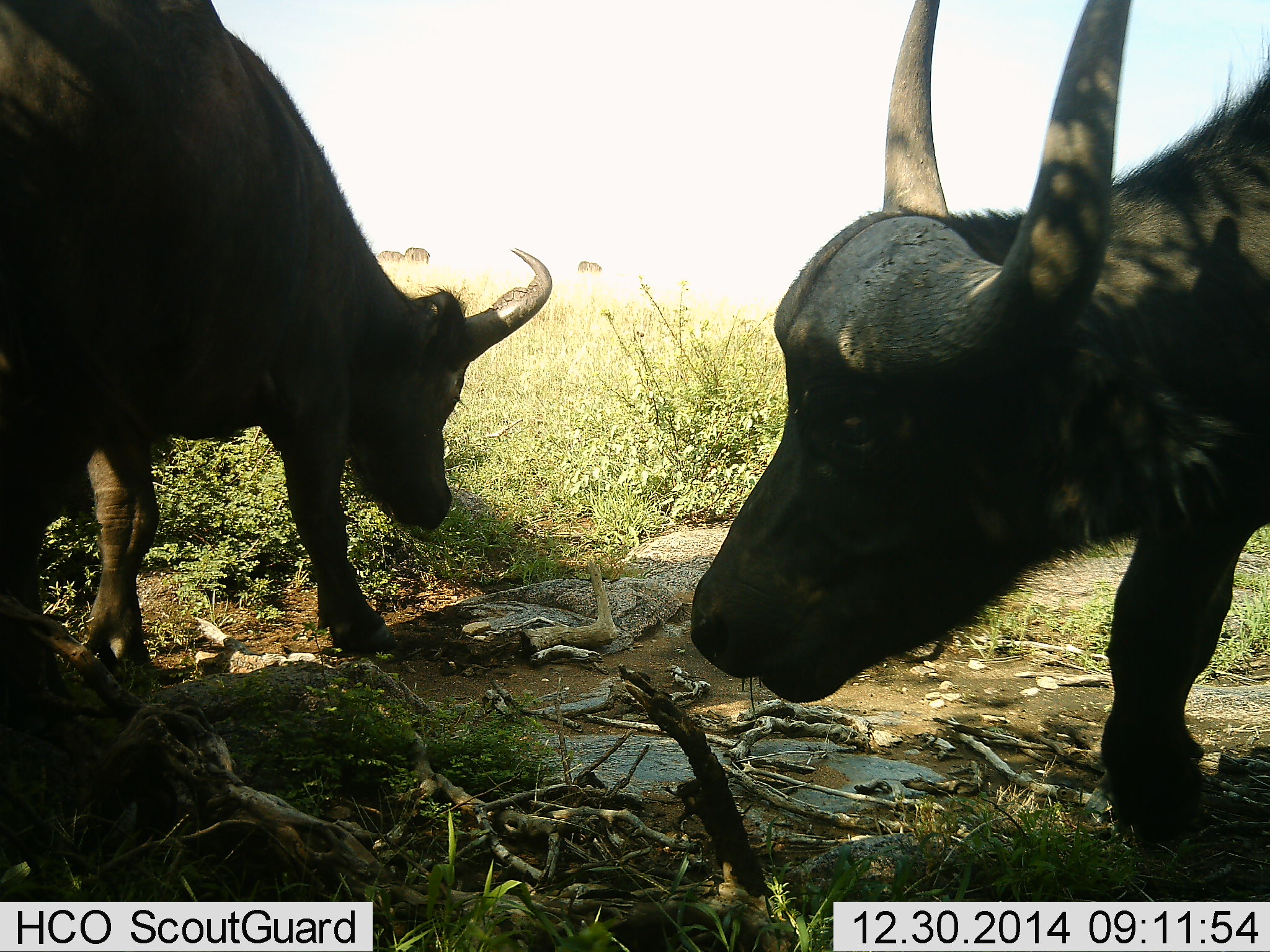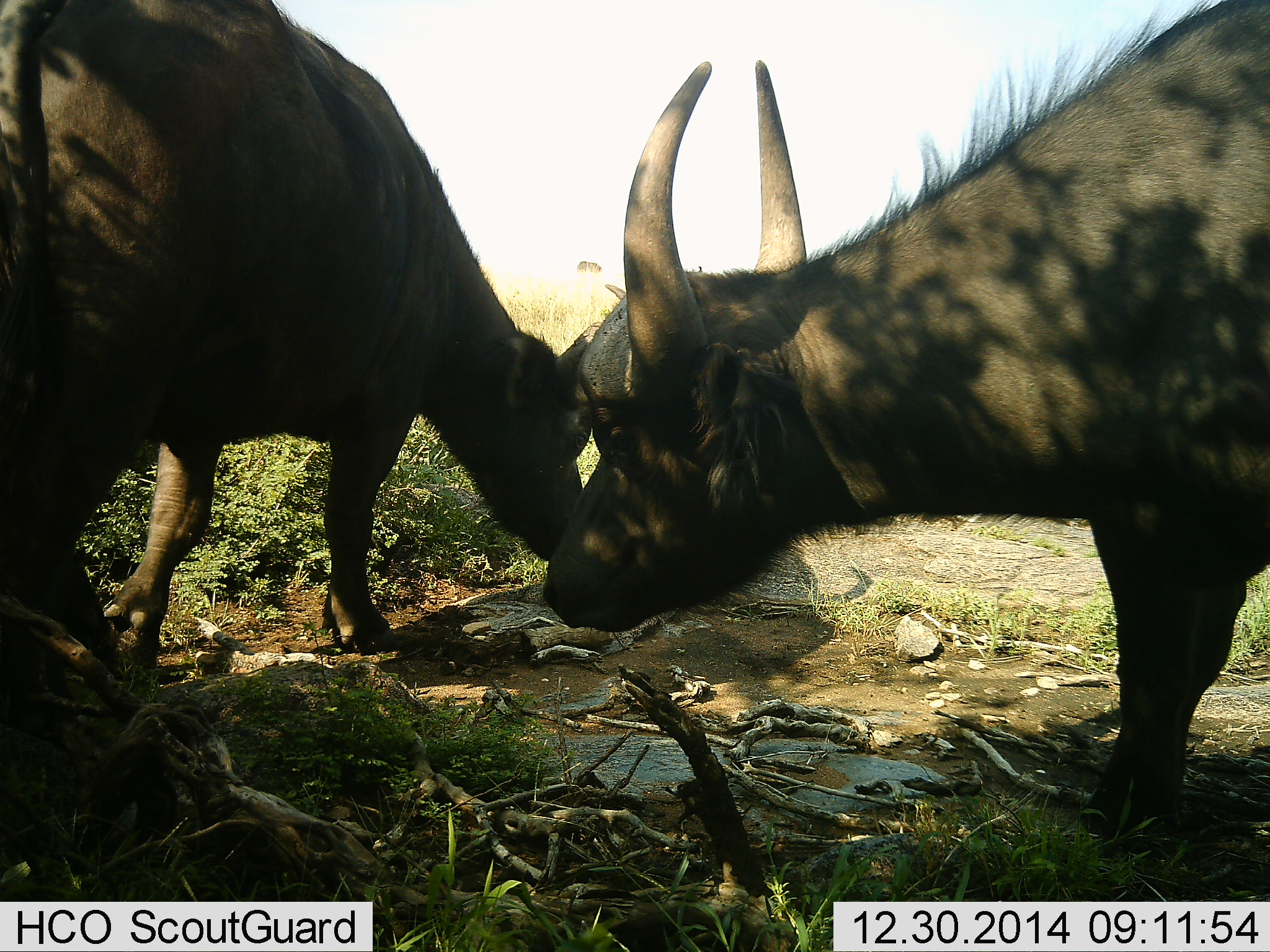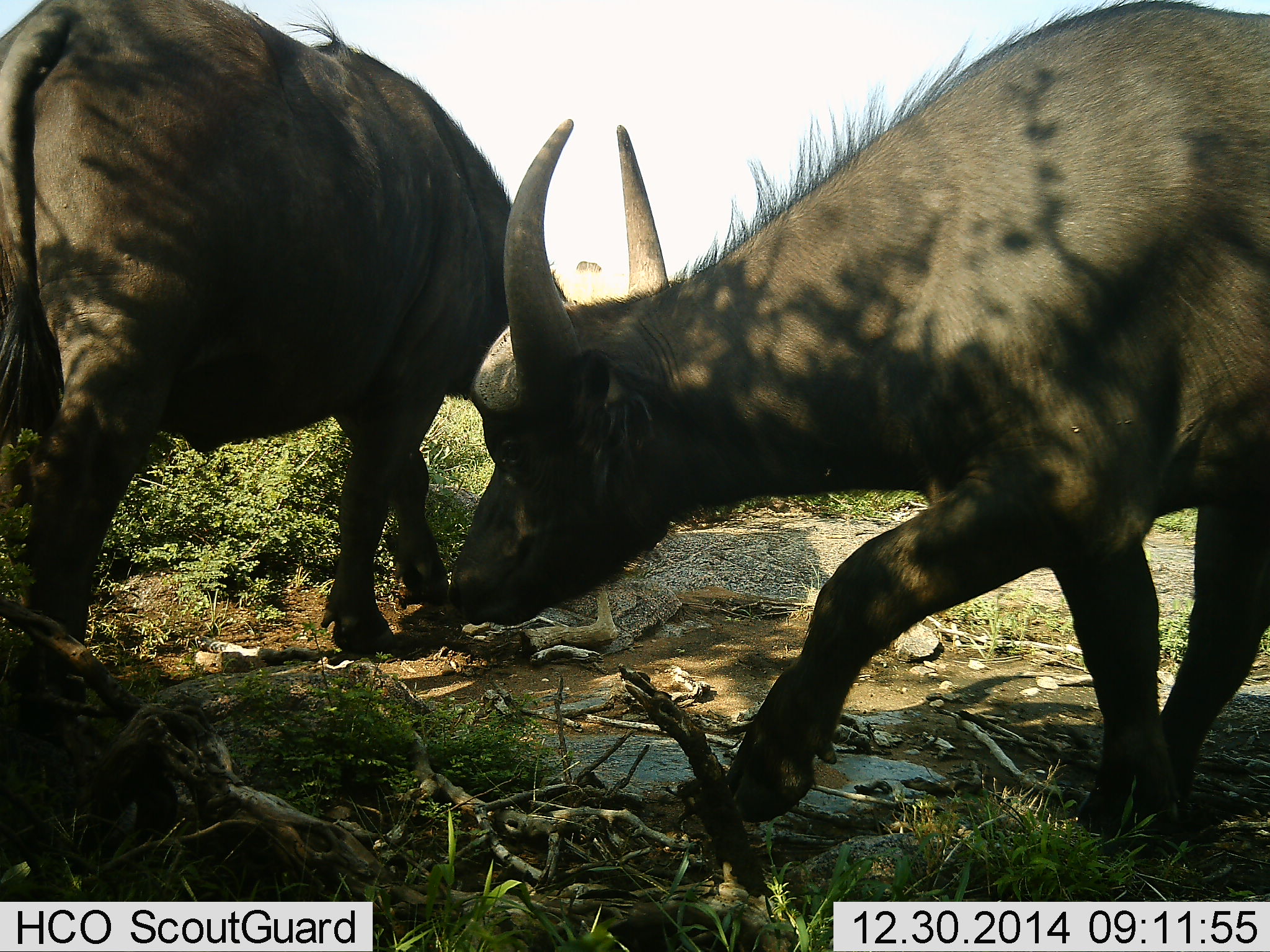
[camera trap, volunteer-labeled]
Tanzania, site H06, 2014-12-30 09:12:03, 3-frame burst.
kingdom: Animalia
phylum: Chordata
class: Mammalia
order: Artiodactyla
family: Bovidae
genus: Syncerus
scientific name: Syncerus caffer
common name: cape buffalo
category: buffalo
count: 2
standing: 0%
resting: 0%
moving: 90%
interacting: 0%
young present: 10%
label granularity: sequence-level